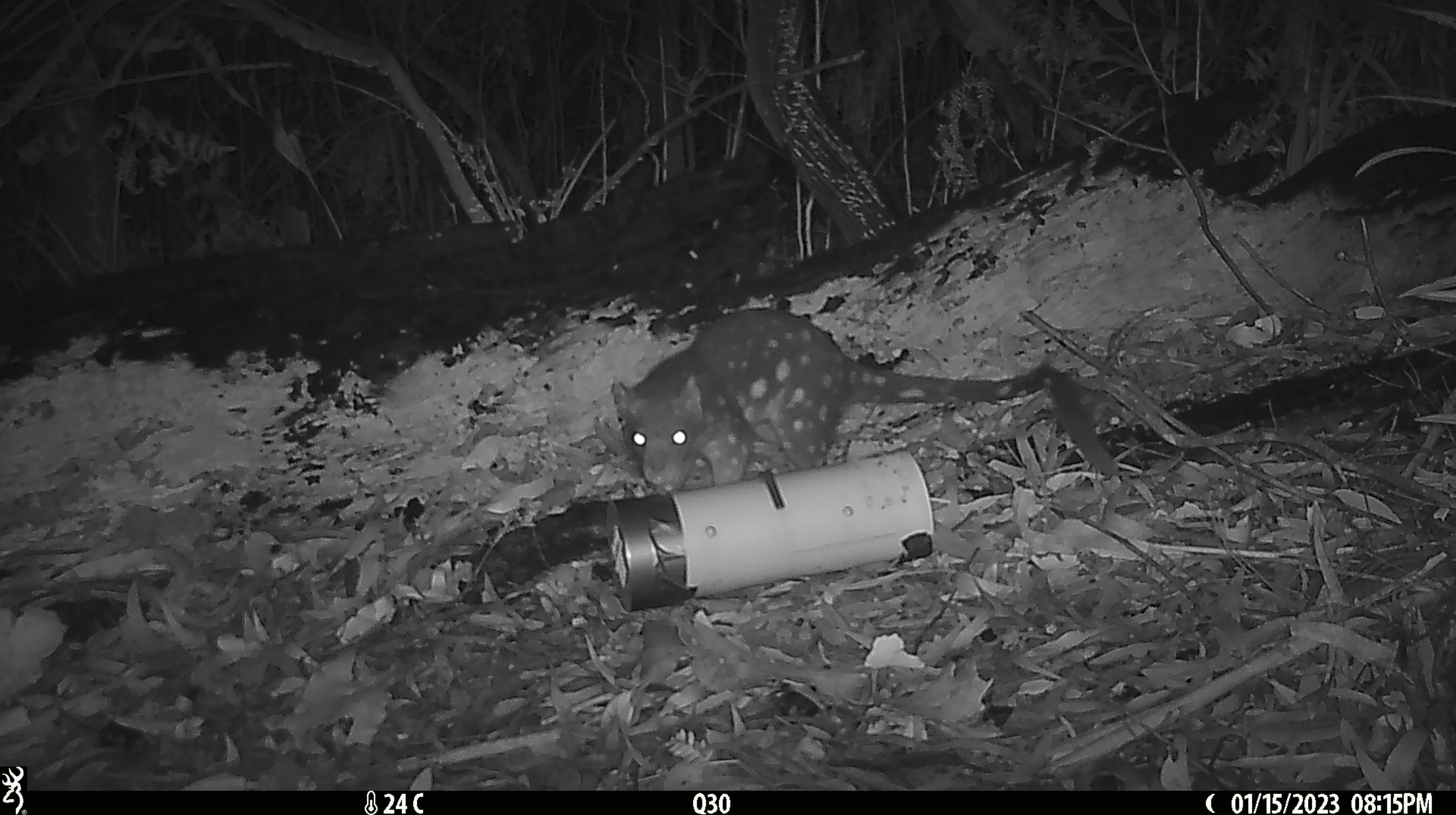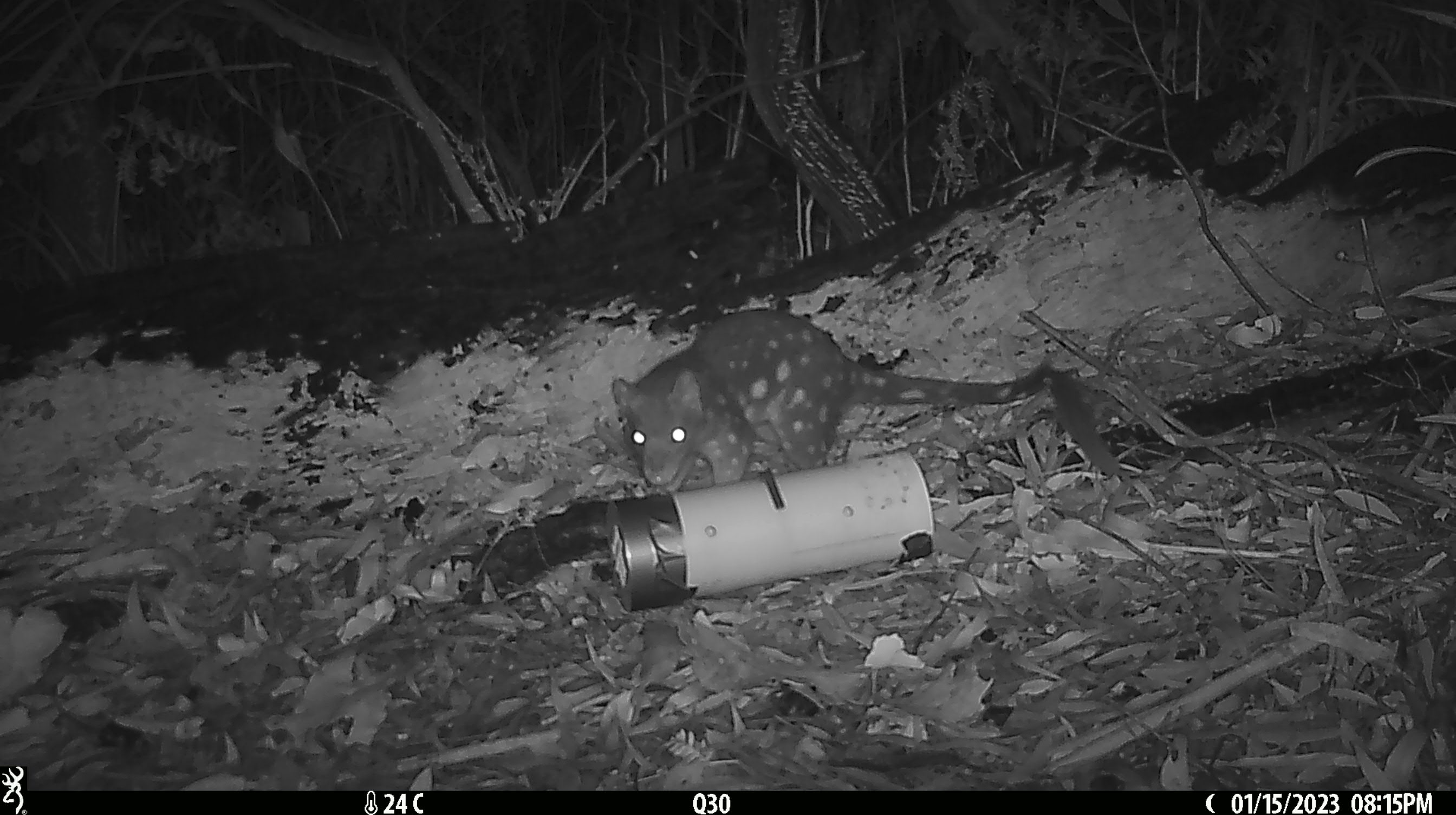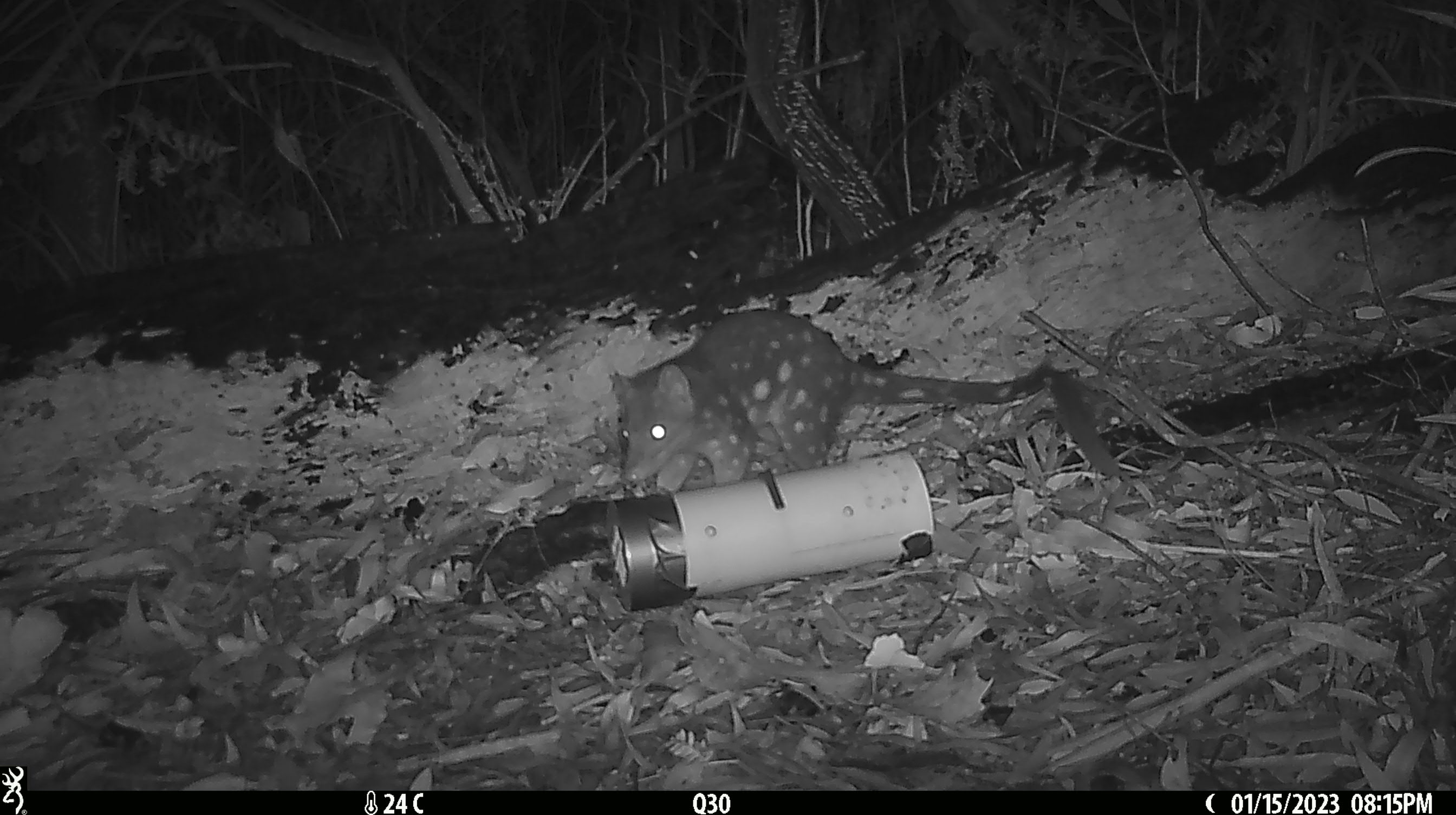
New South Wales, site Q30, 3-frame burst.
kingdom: Animalia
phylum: Chordata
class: Mammalia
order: Dasyuromorphia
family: Dasyuridae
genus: Dasyurus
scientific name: Dasyurus maculatus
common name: spotted-tailed quoll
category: quoll